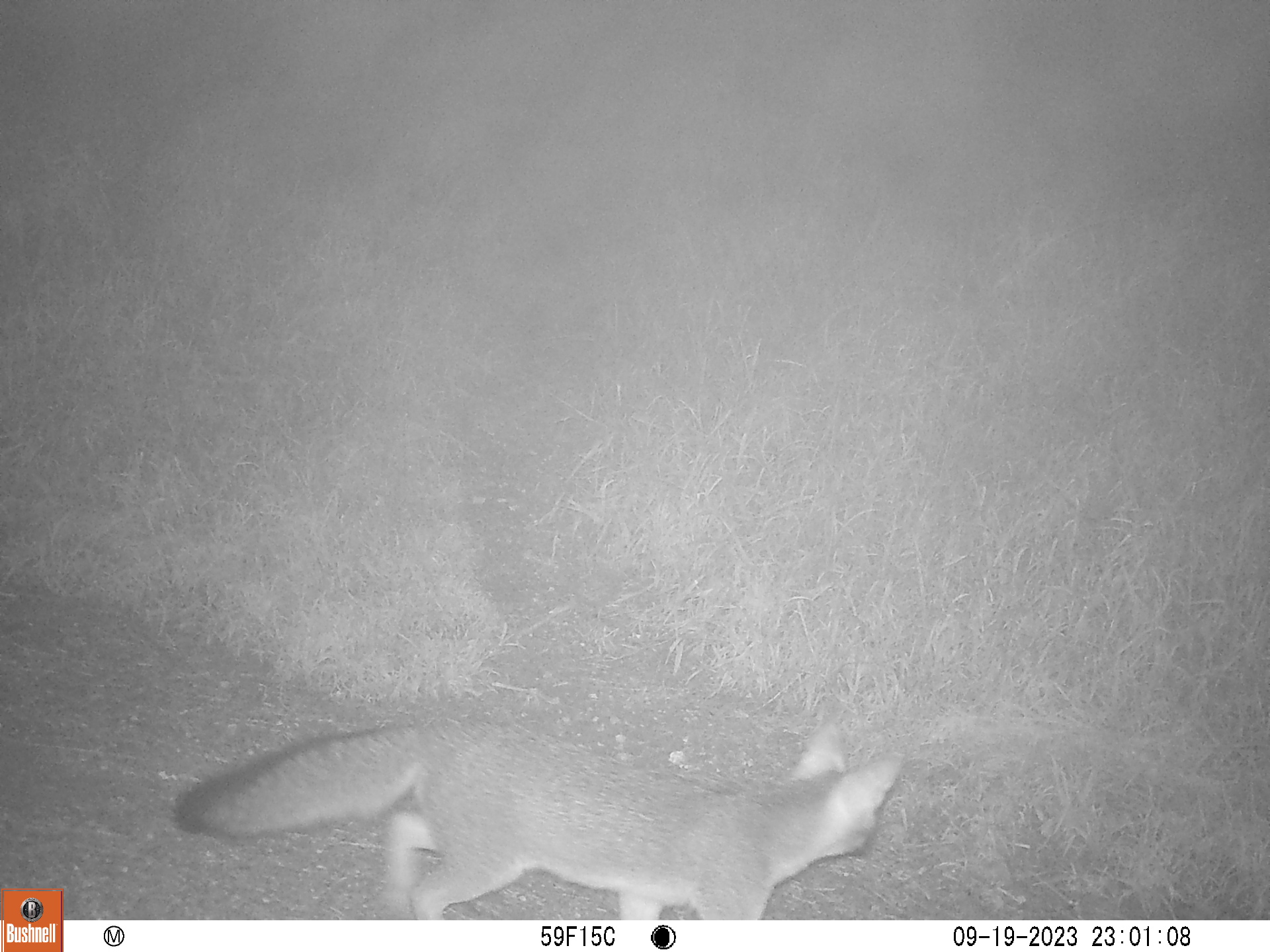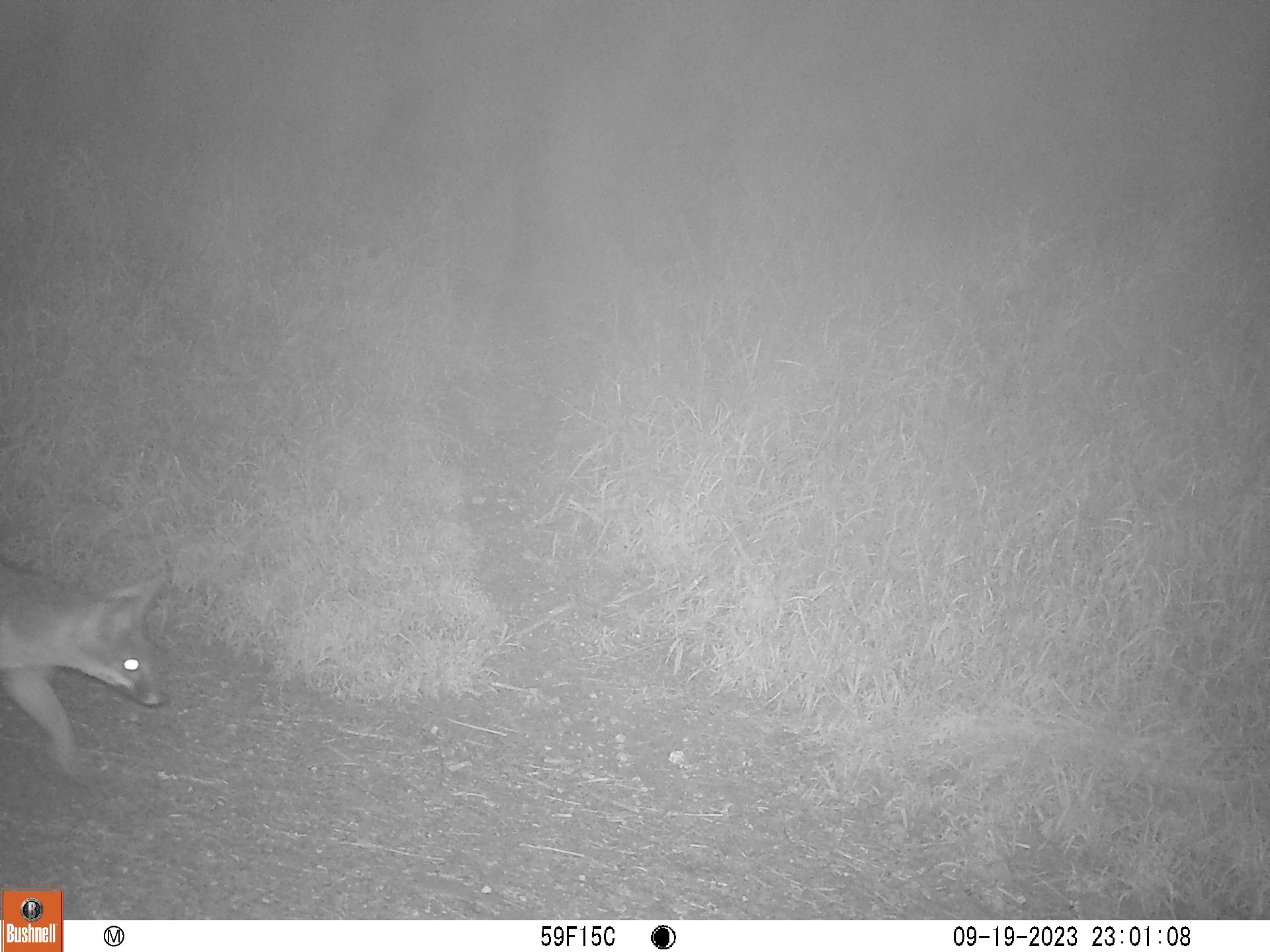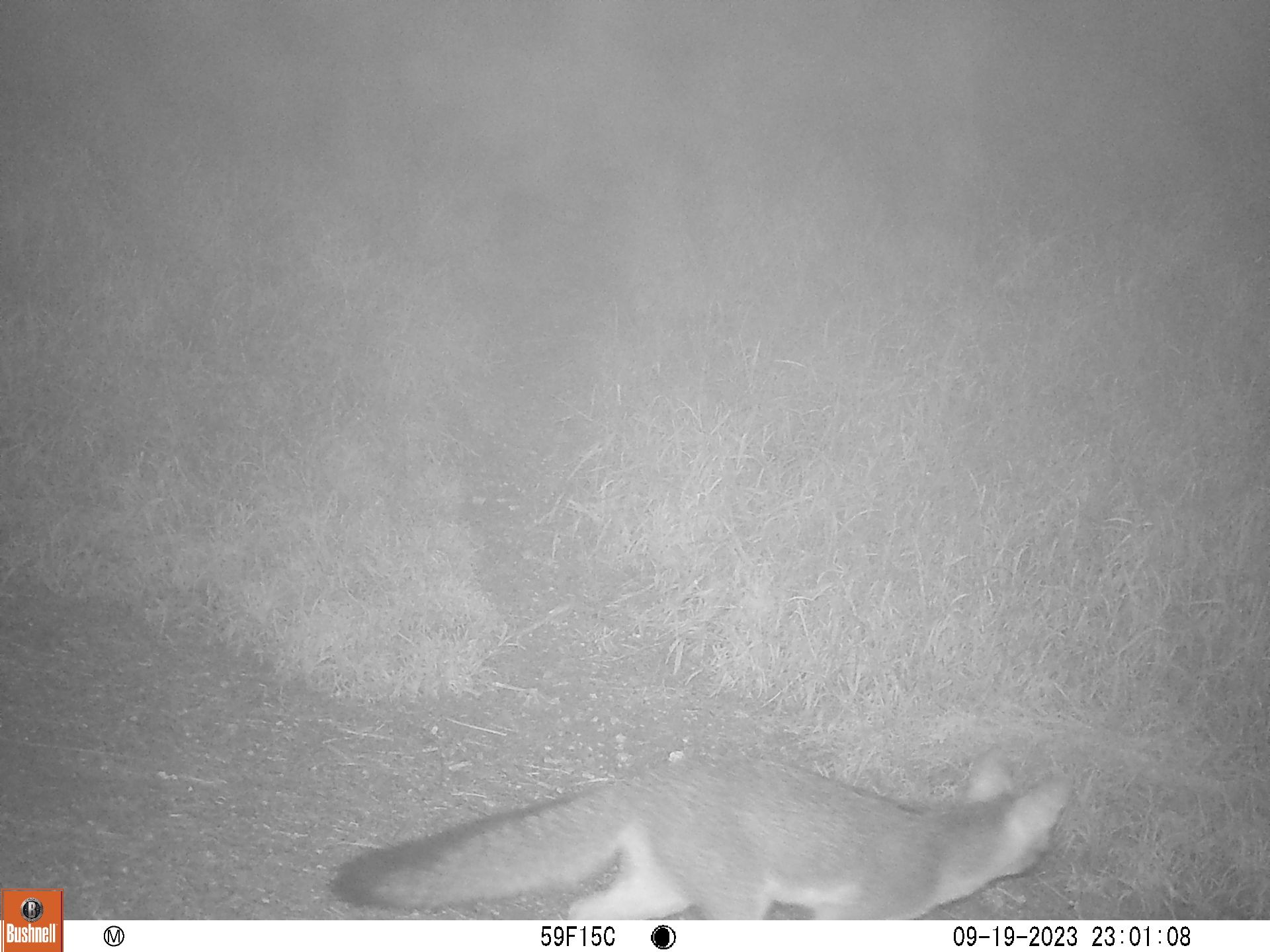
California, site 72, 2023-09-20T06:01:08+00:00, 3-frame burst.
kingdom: Animalia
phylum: Chordata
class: Mammalia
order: Carnivora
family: Canidae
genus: Urocyon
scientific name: Urocyon cinereoargenteus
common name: gray fox